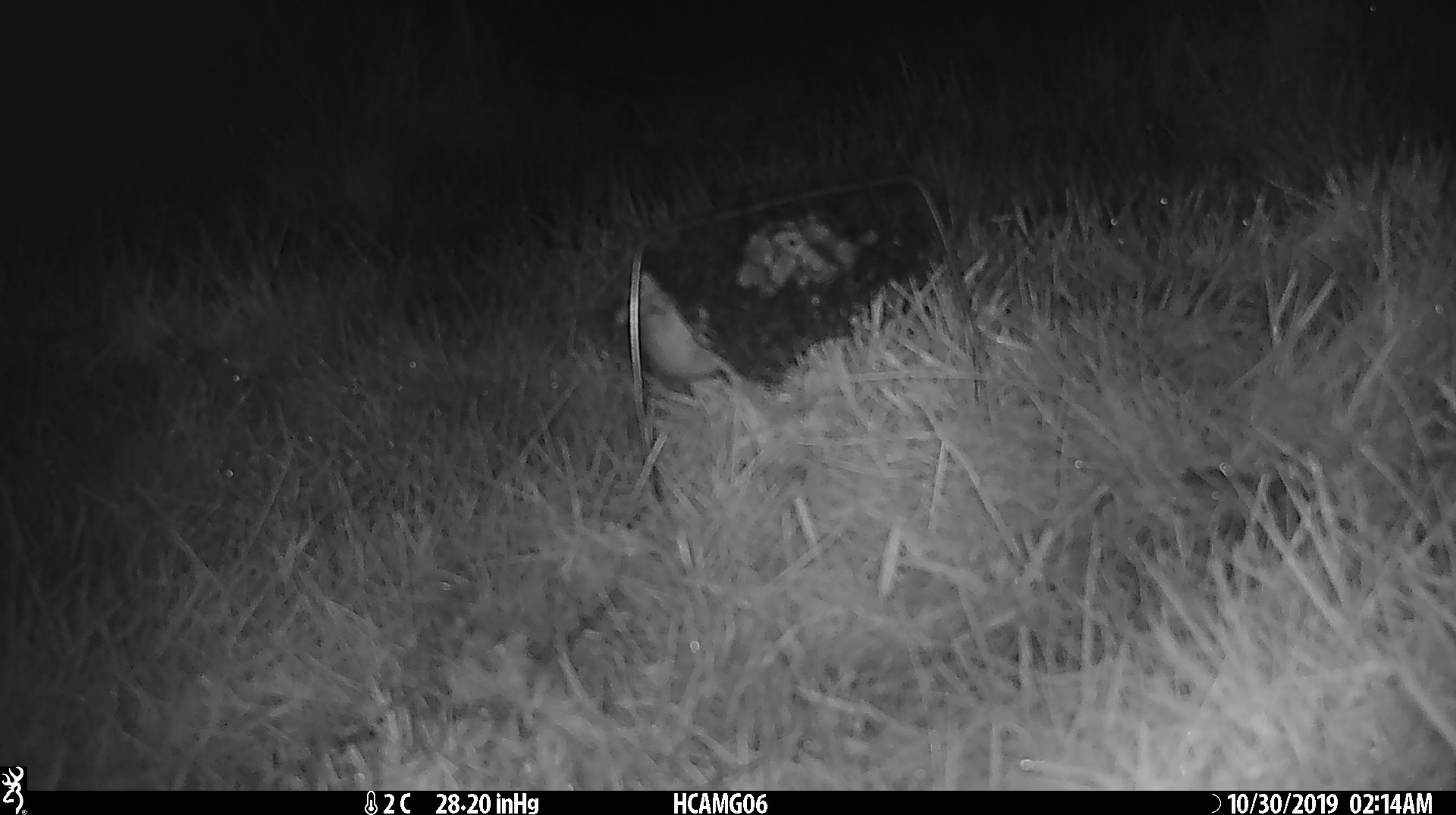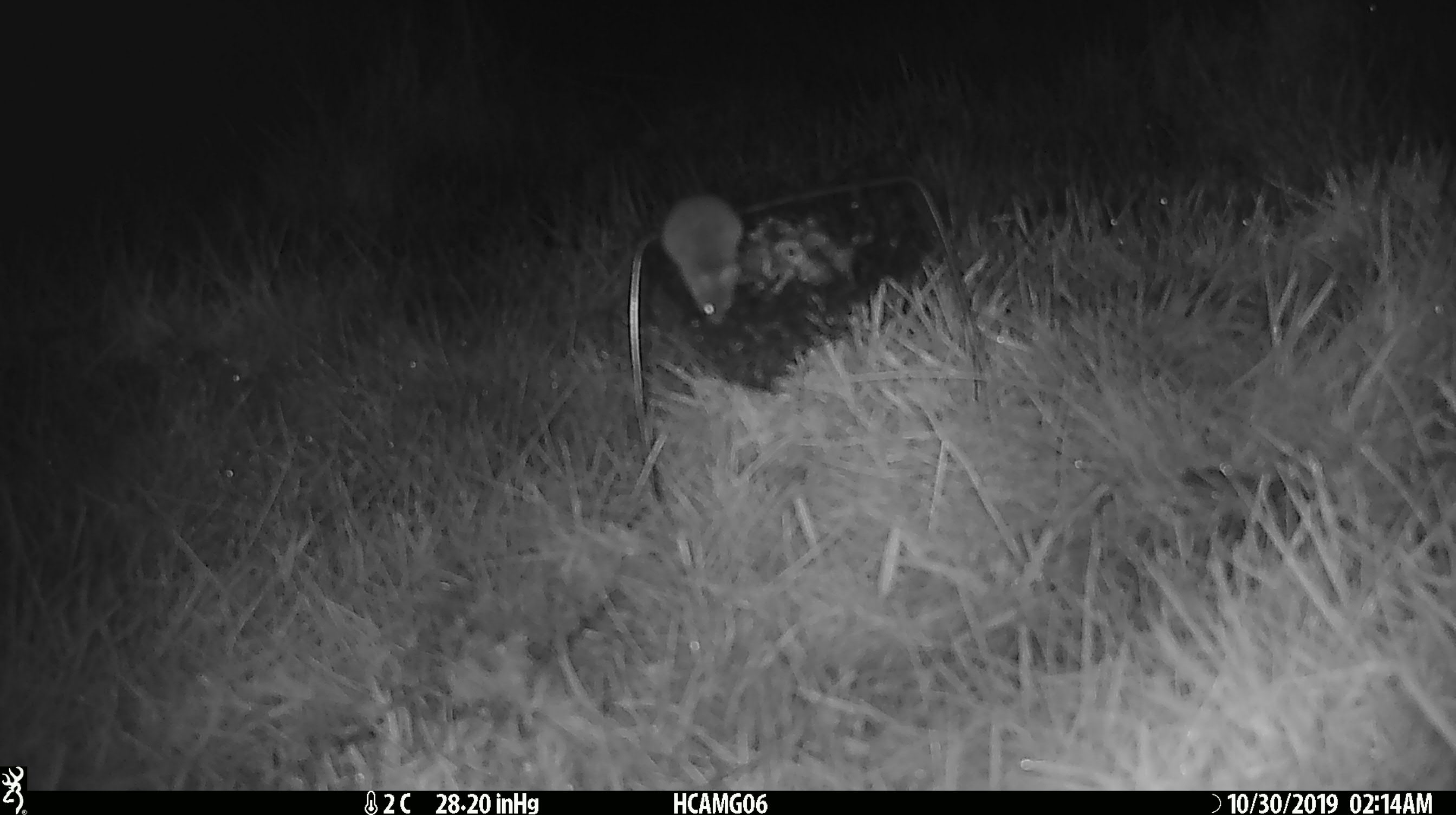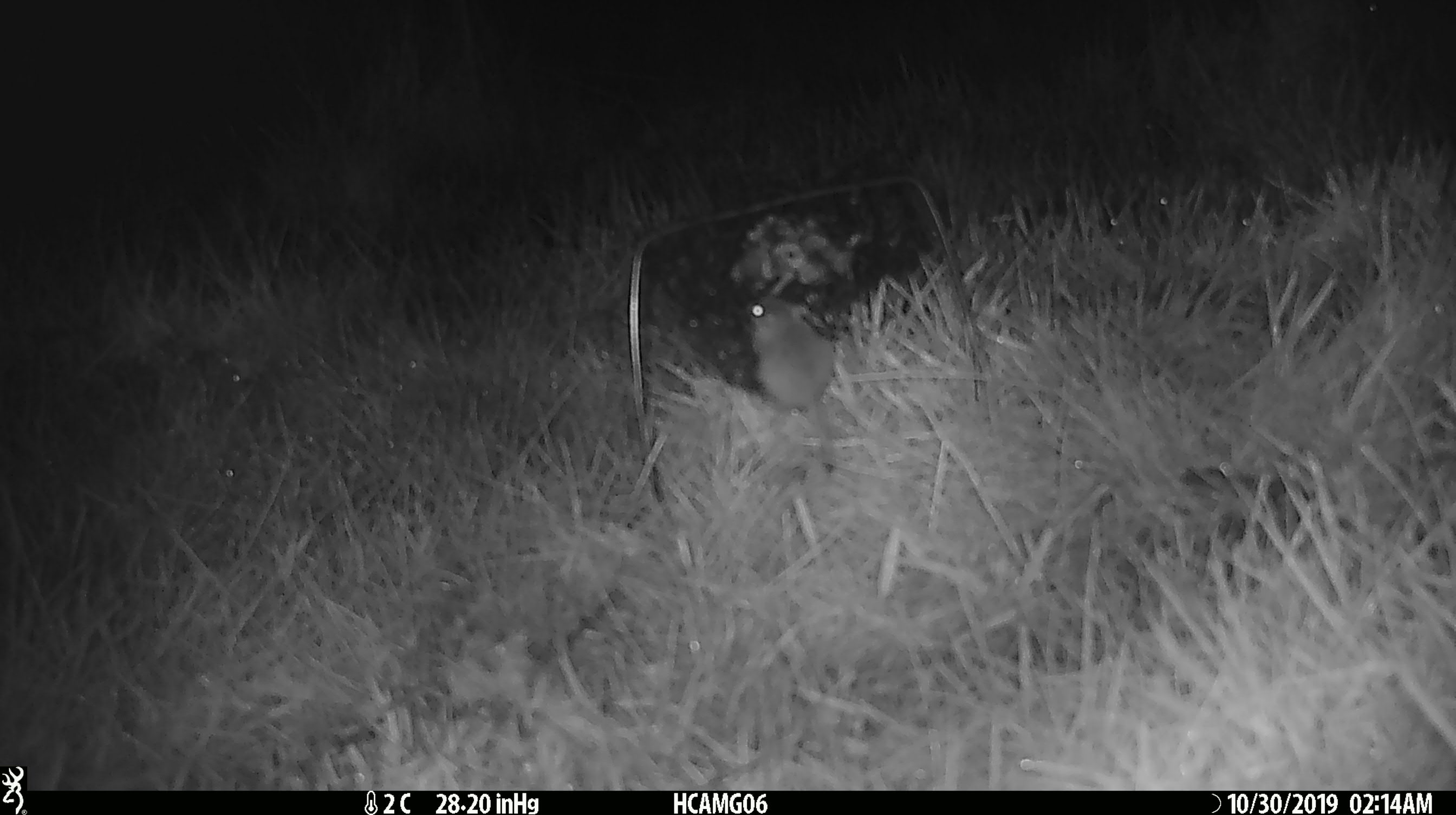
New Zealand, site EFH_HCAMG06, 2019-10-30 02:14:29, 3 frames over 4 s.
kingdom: Animalia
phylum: Chordata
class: Mammalia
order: Rodentia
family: Muridae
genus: Mus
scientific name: Mus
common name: mouse